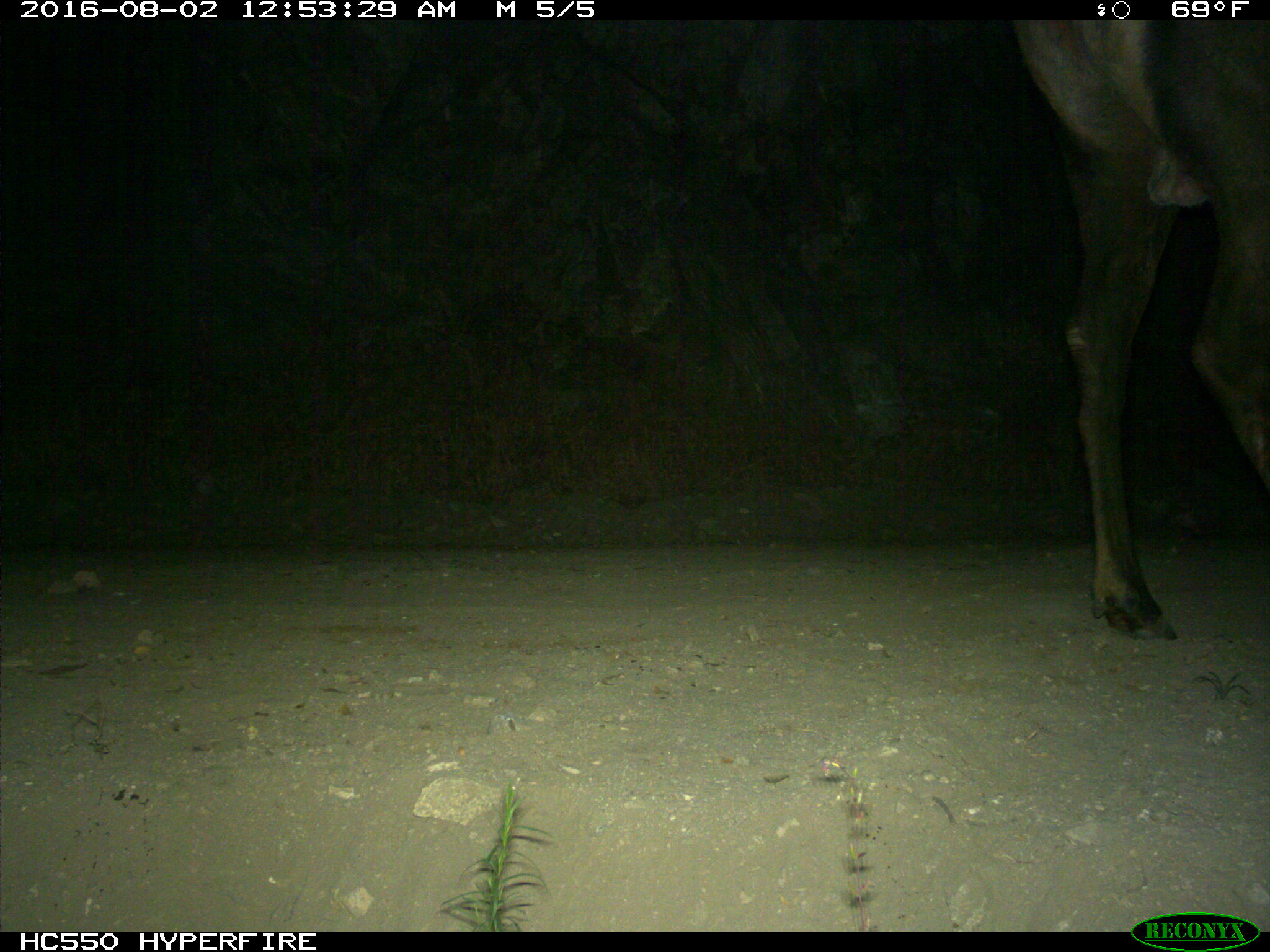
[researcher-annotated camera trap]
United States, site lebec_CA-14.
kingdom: Animalia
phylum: Chordata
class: Mammalia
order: Artiodactyla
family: Cervidae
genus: Cervus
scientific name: Cervus canadensis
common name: elk